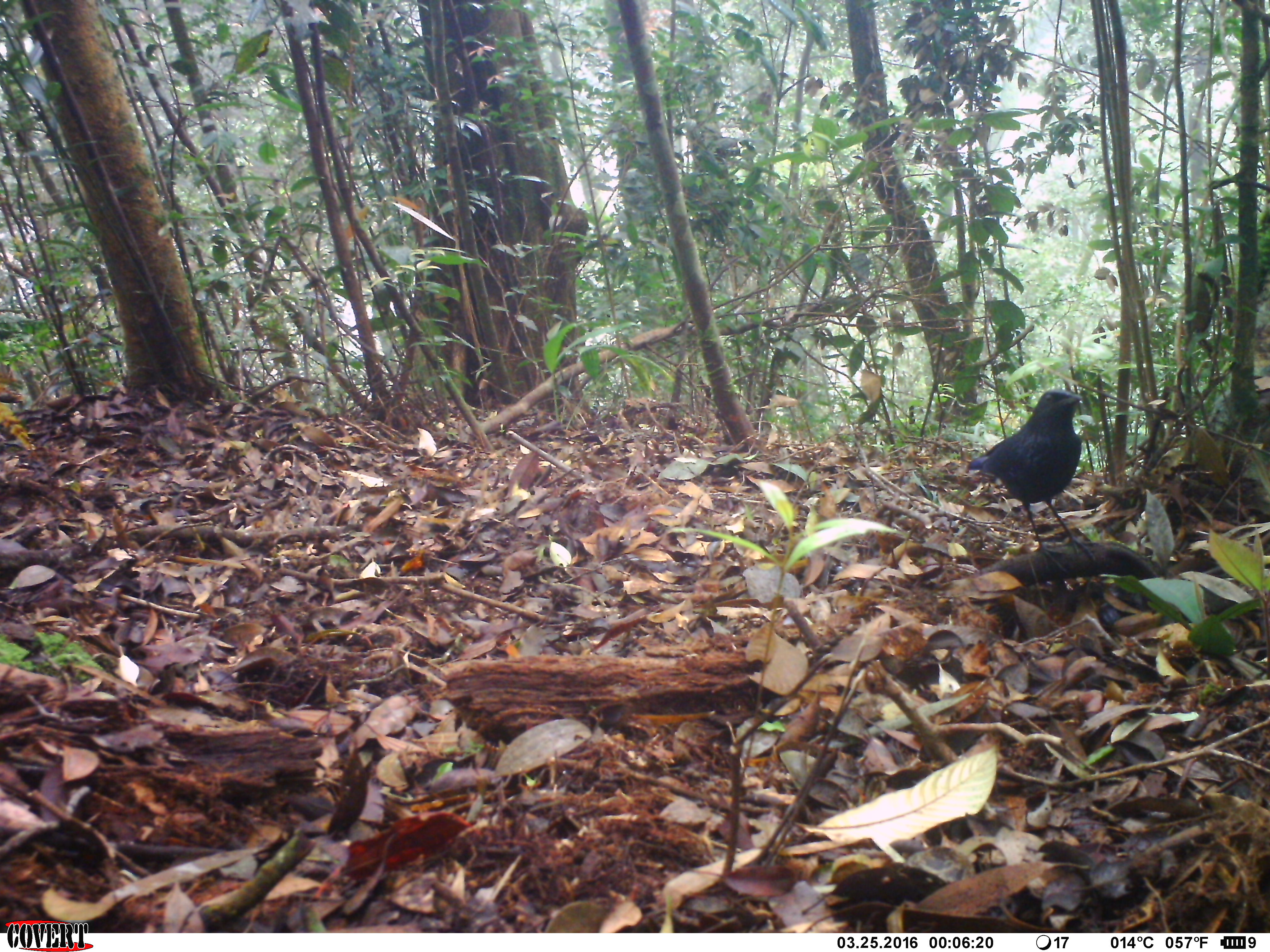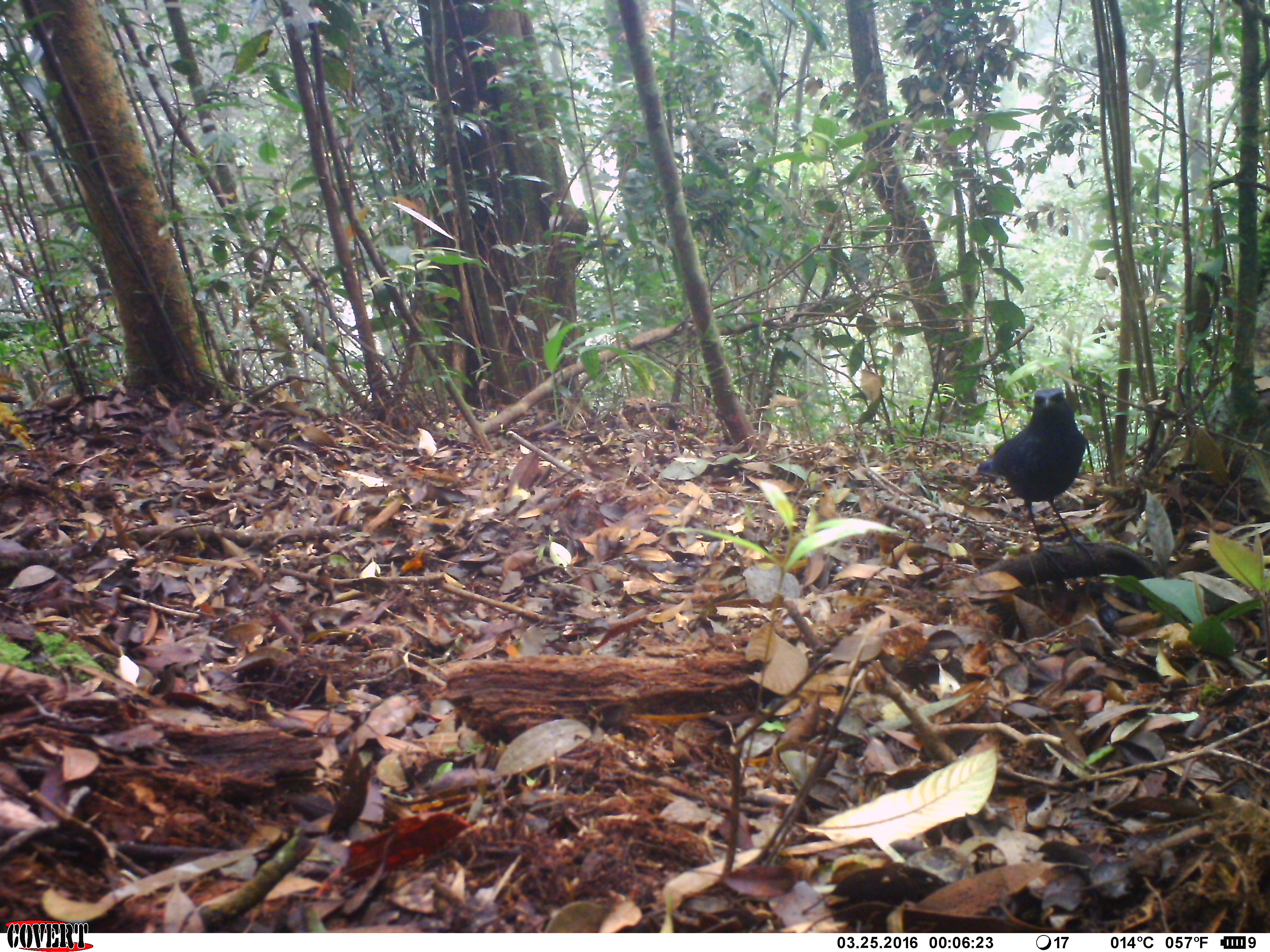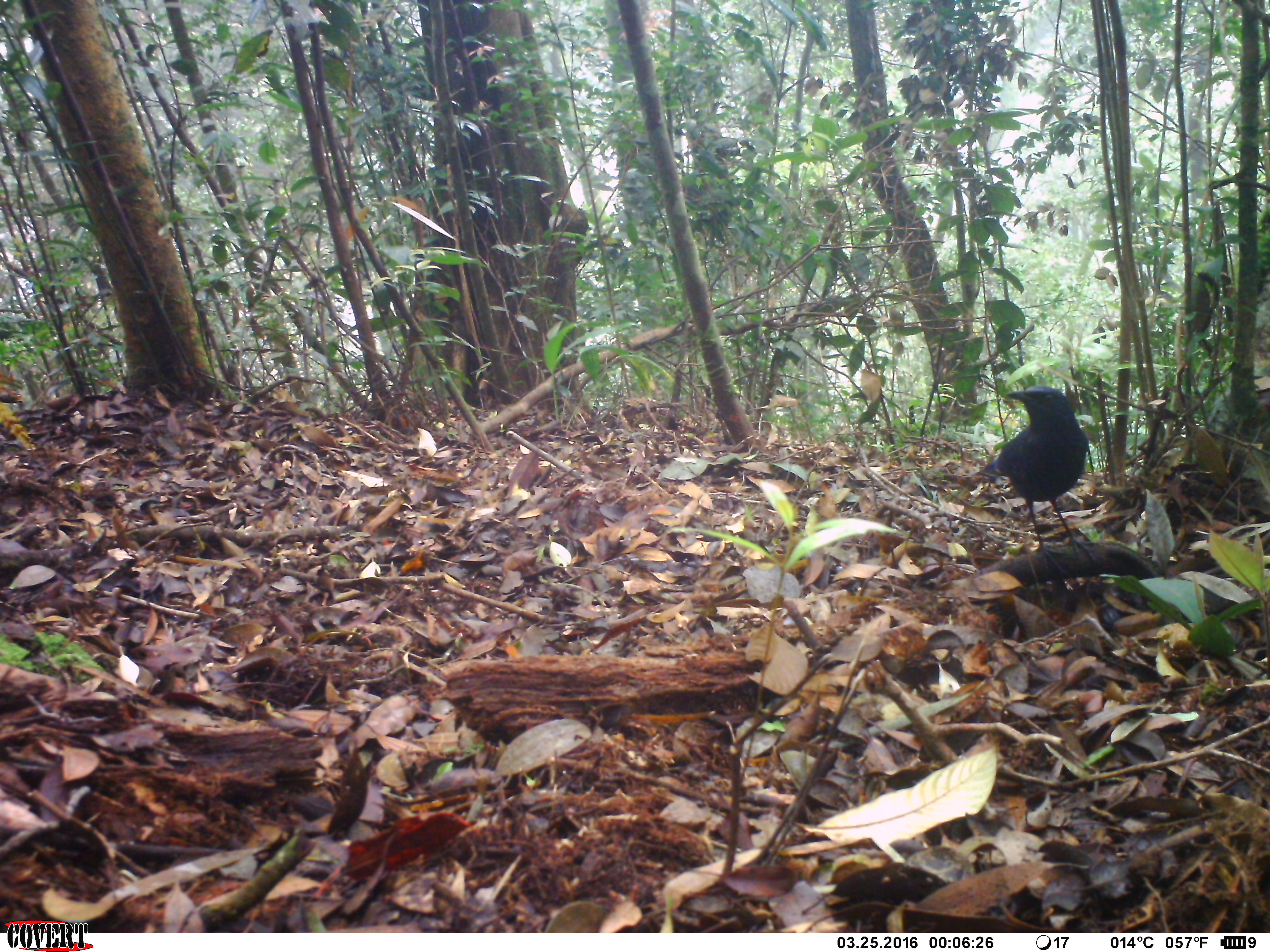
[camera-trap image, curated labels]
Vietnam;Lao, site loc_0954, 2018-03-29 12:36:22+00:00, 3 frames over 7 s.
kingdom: Animalia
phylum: Chordata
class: Aves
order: Passeriformes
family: Muscicapidae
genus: Myophonus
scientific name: Myophonus caeruleus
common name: blue whistling thrush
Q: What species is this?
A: Blue whistling thrush (Myophonus caeruleus).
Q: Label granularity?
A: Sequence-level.